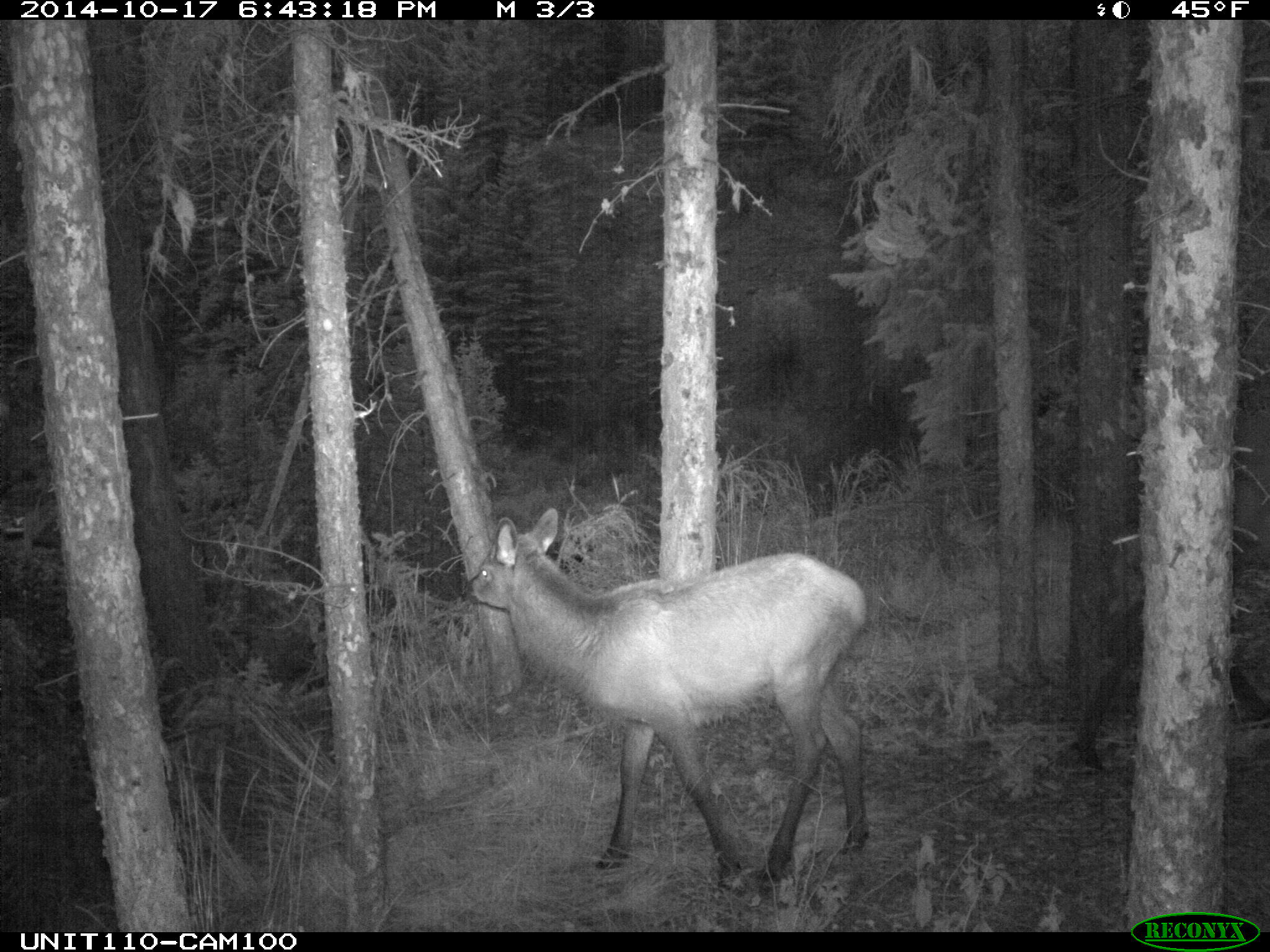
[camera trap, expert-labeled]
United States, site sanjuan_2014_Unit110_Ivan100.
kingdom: Animalia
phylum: Chordata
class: Mammalia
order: Artiodactyla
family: Cervidae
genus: Cervus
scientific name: Cervus elaphus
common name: red deer